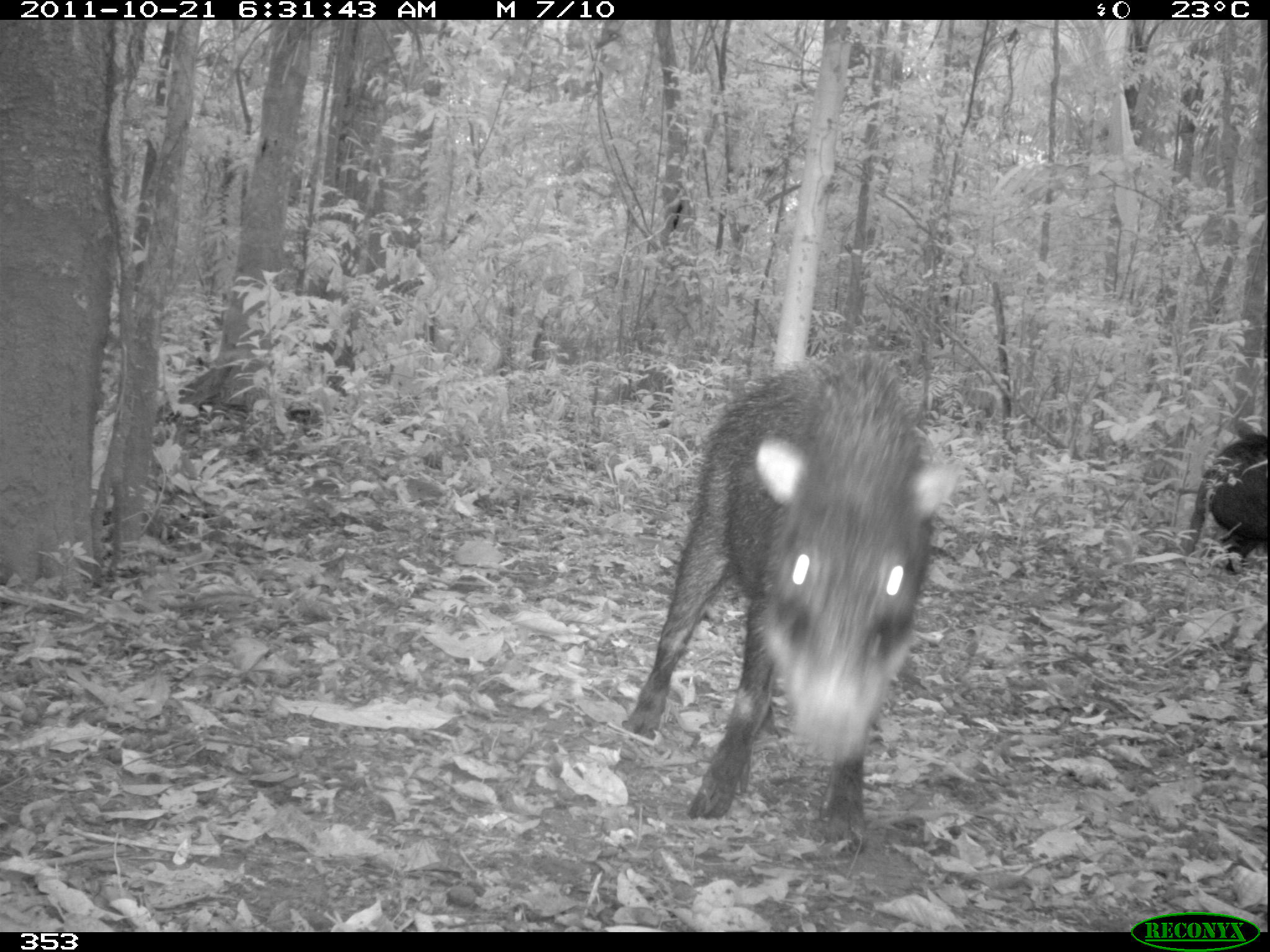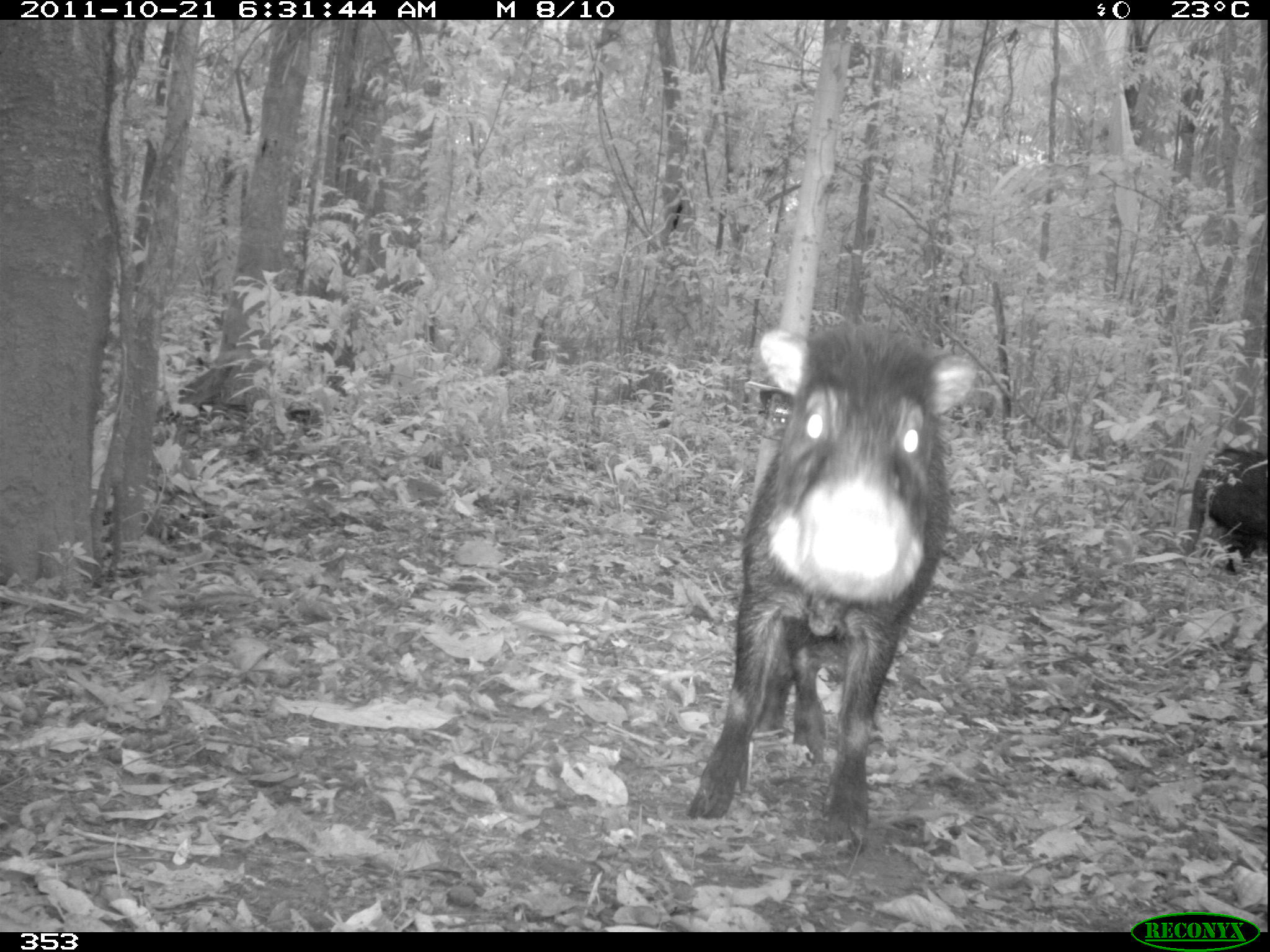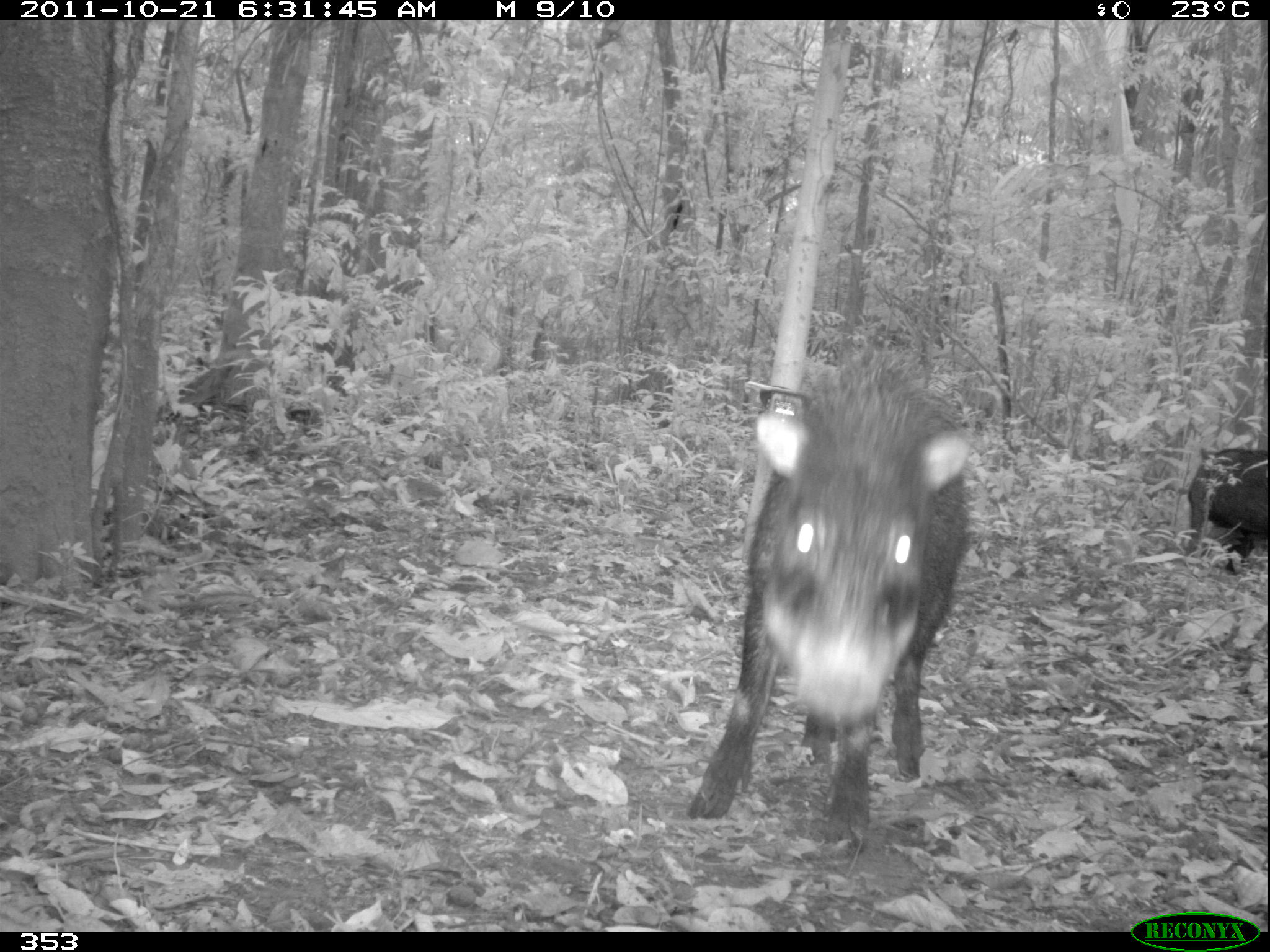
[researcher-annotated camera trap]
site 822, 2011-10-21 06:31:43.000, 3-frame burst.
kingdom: Animalia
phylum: Chordata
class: Mammalia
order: Artiodactyla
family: Tayassuidae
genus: Tayassu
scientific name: Tayassu pecari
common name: white-lipped peccary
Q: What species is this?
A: Tayassu pecari (white-lipped peccary).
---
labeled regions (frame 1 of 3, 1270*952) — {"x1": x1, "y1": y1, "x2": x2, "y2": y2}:
tayassu pecari: {"x1": 621, "y1": 339, "x2": 964, "y2": 855}; {"x1": 1178, "y1": 433, "x2": 1270, "y2": 574}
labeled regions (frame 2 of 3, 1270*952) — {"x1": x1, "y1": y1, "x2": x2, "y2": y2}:
tayassu pecari: {"x1": 685, "y1": 325, "x2": 974, "y2": 856}; {"x1": 1178, "y1": 446, "x2": 1267, "y2": 573}